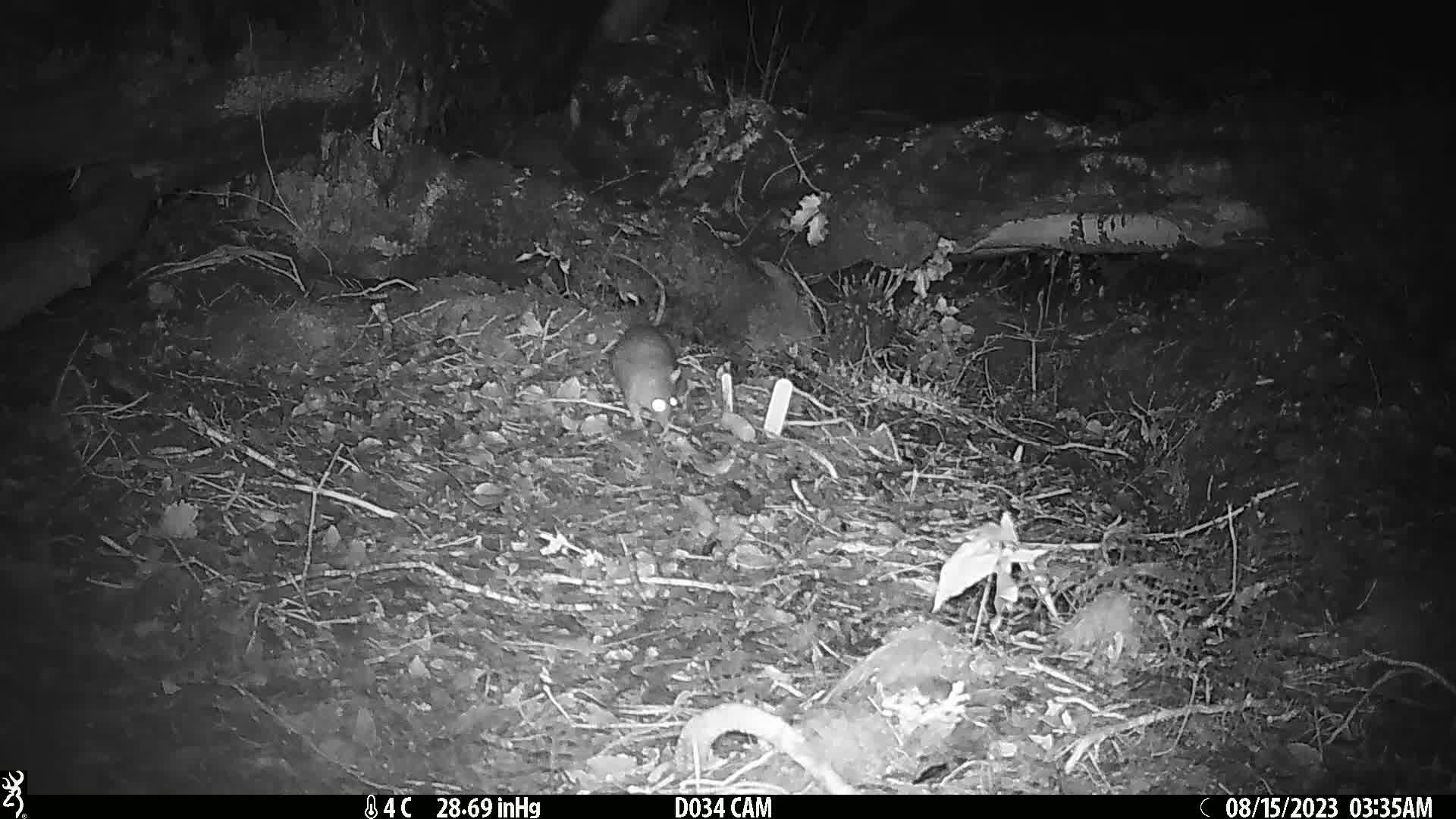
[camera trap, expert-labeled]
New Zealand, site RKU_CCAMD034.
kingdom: Animalia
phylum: Chordata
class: Mammalia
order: Rodentia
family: Muridae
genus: Rattus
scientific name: Rattus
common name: rat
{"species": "rat (Rattus)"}